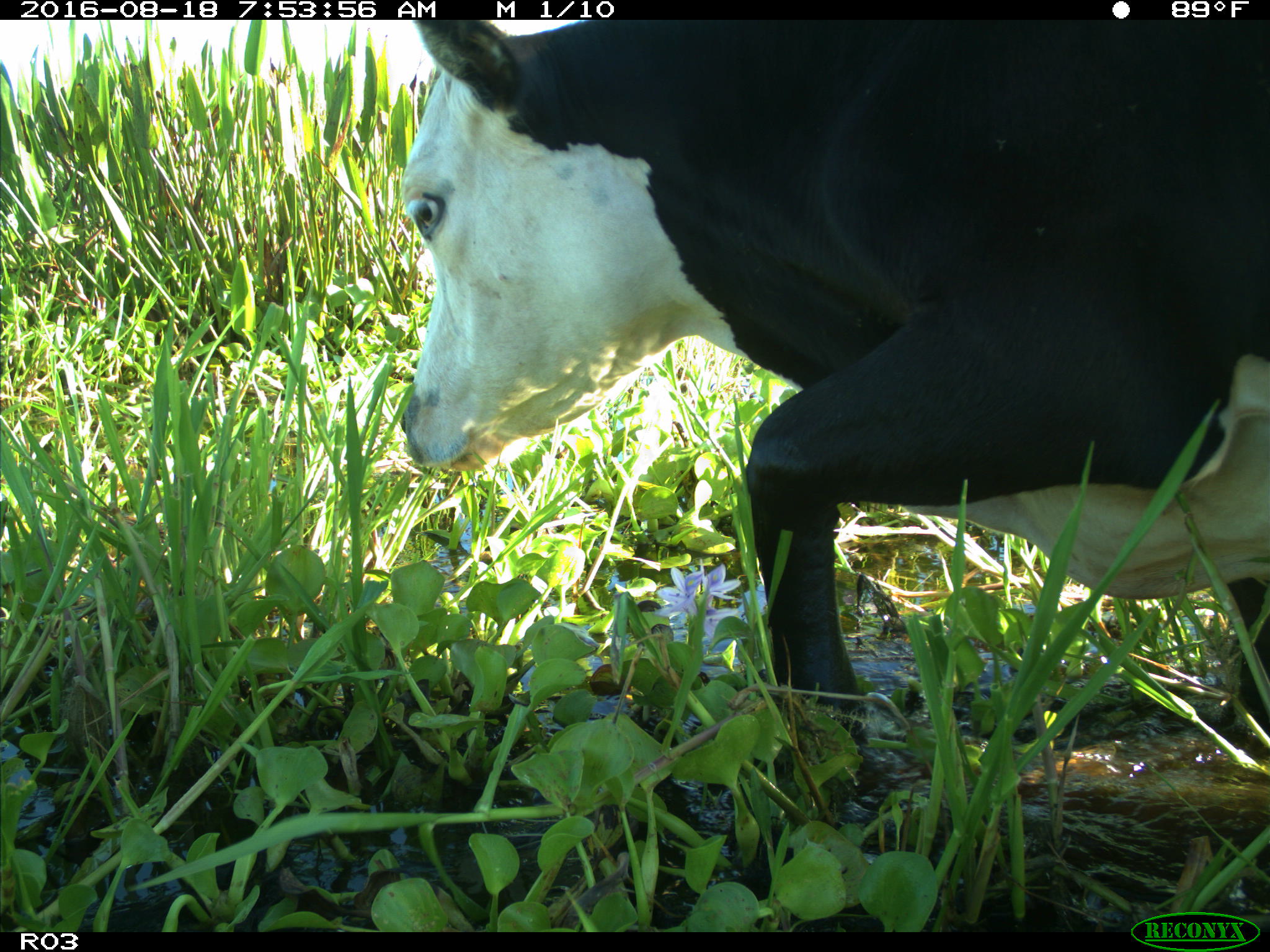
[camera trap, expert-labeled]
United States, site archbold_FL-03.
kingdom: Animalia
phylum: Chordata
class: Mammalia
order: Artiodactyla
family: Bovidae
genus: Bos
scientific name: Bos taurus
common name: domestic cow